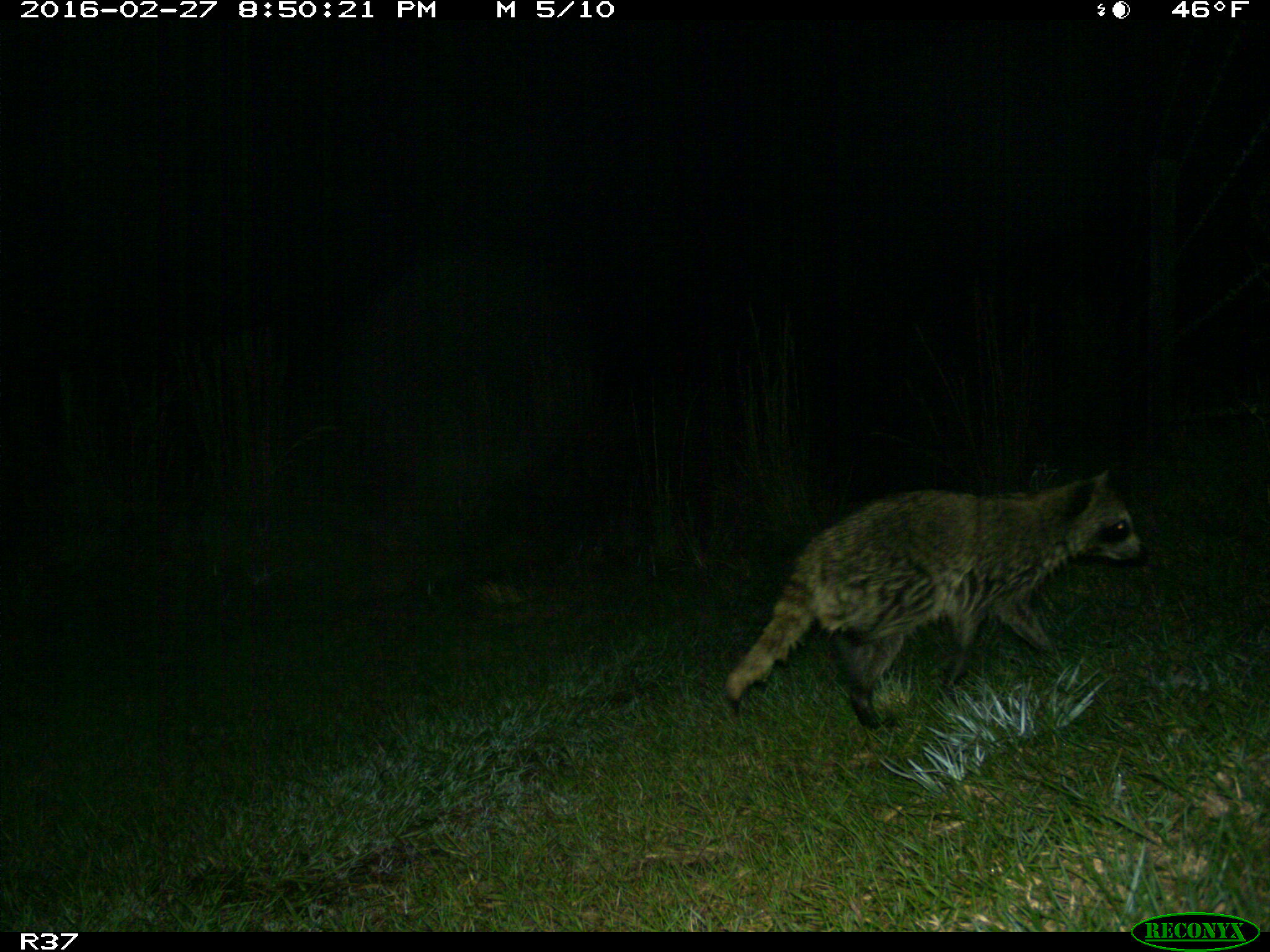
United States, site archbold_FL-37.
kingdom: Animalia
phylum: Chordata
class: Mammalia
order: Carnivora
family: Procyonidae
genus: Procyon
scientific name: Procyon lotor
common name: common raccoon